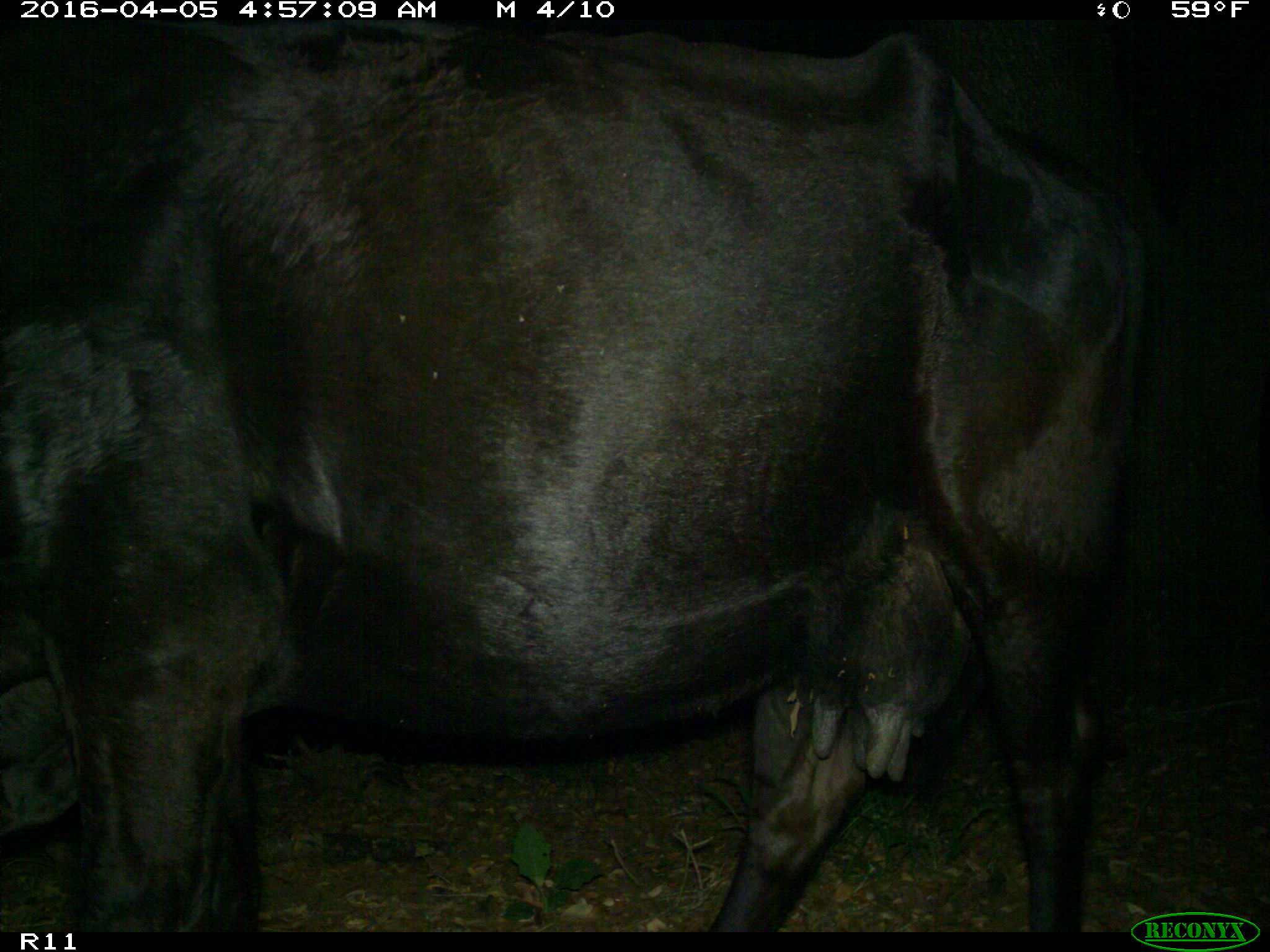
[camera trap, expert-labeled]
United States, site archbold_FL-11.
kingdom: Animalia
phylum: Chordata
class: Mammalia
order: Artiodactyla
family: Bovidae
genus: Bos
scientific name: Bos taurus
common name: domestic cow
Bos taurus (domestic cow).